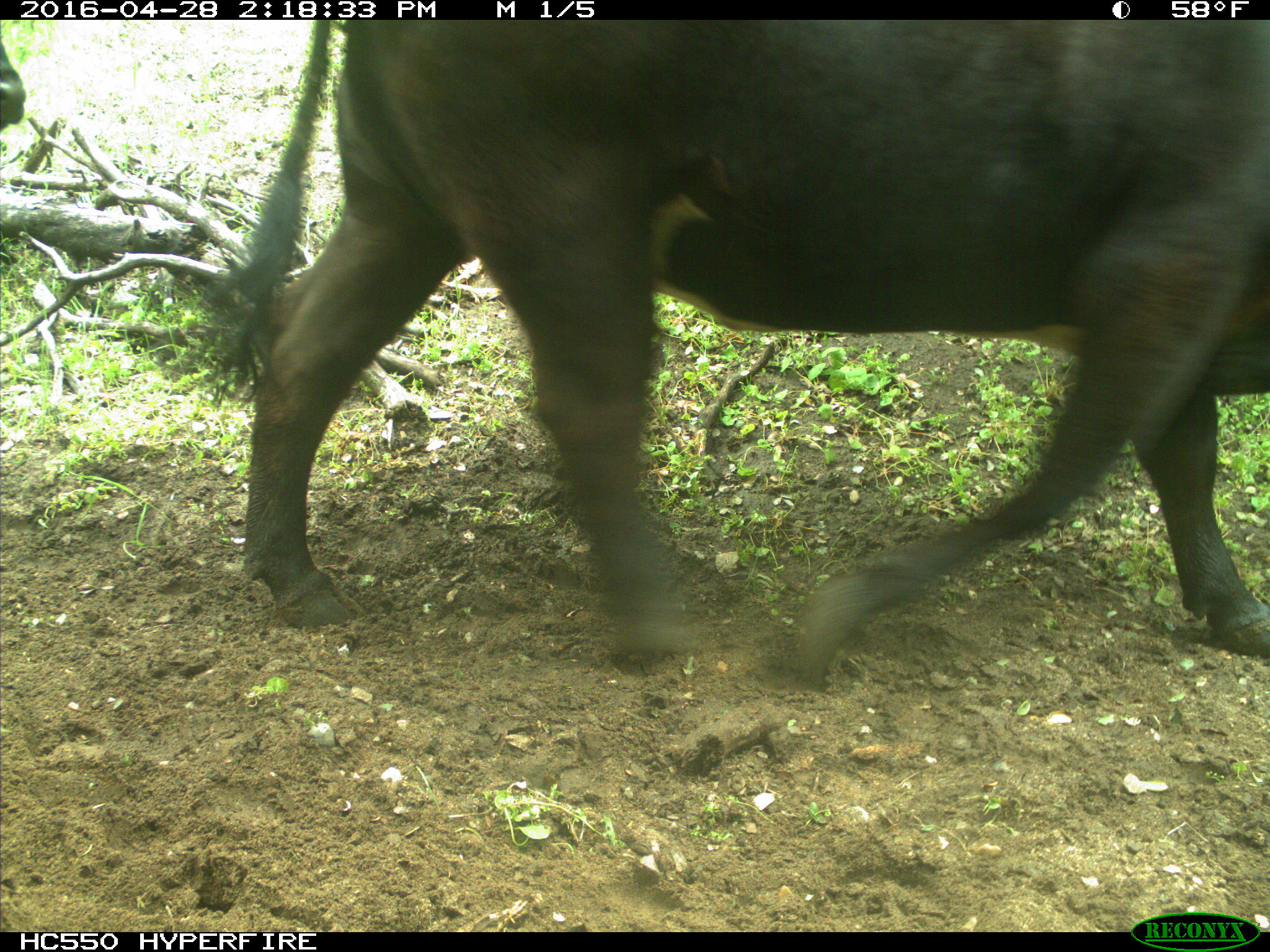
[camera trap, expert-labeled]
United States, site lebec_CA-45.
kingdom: Animalia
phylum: Chordata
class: Mammalia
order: Artiodactyla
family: Bovidae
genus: Bos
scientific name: Bos taurus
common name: domestic cow